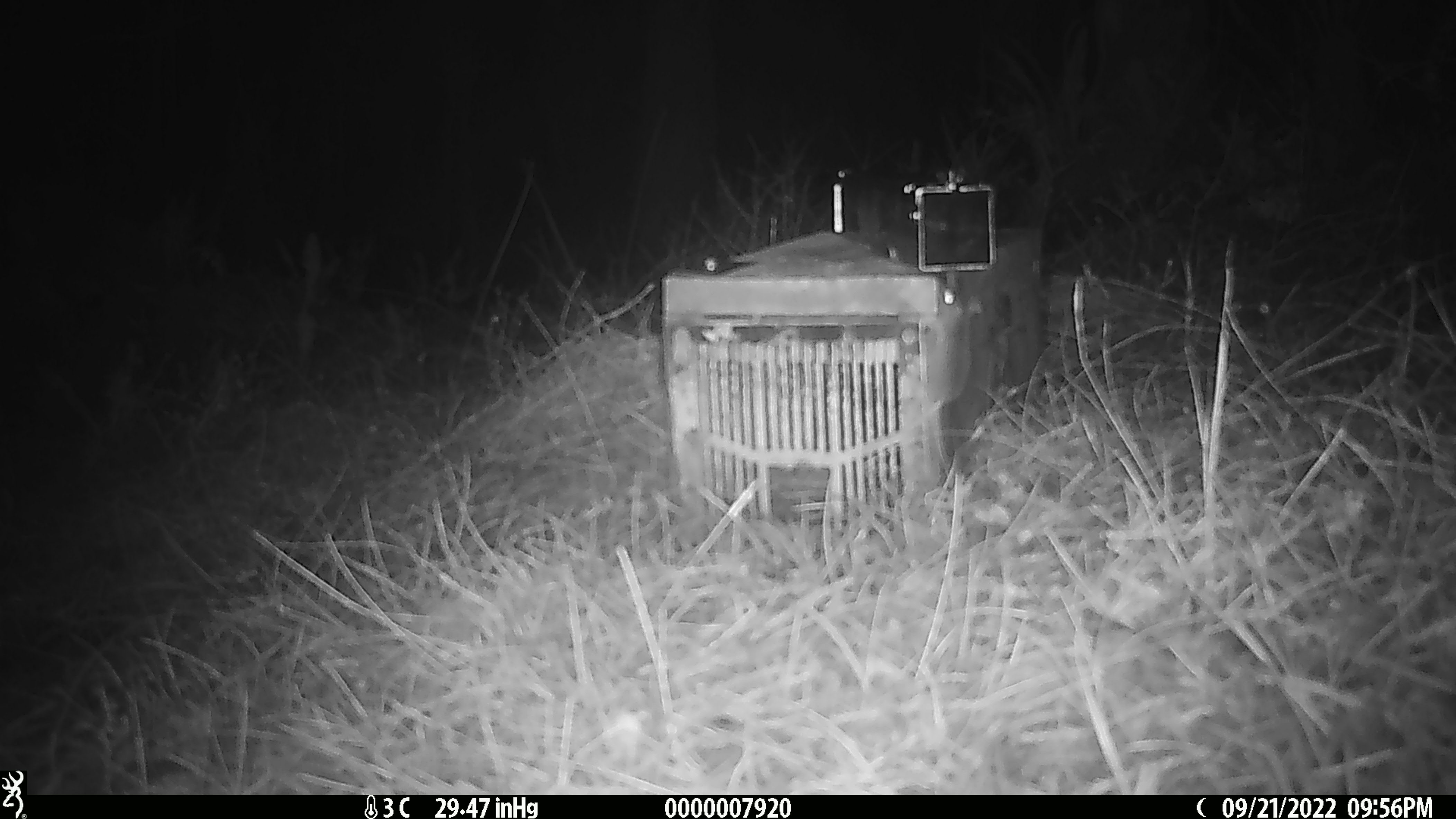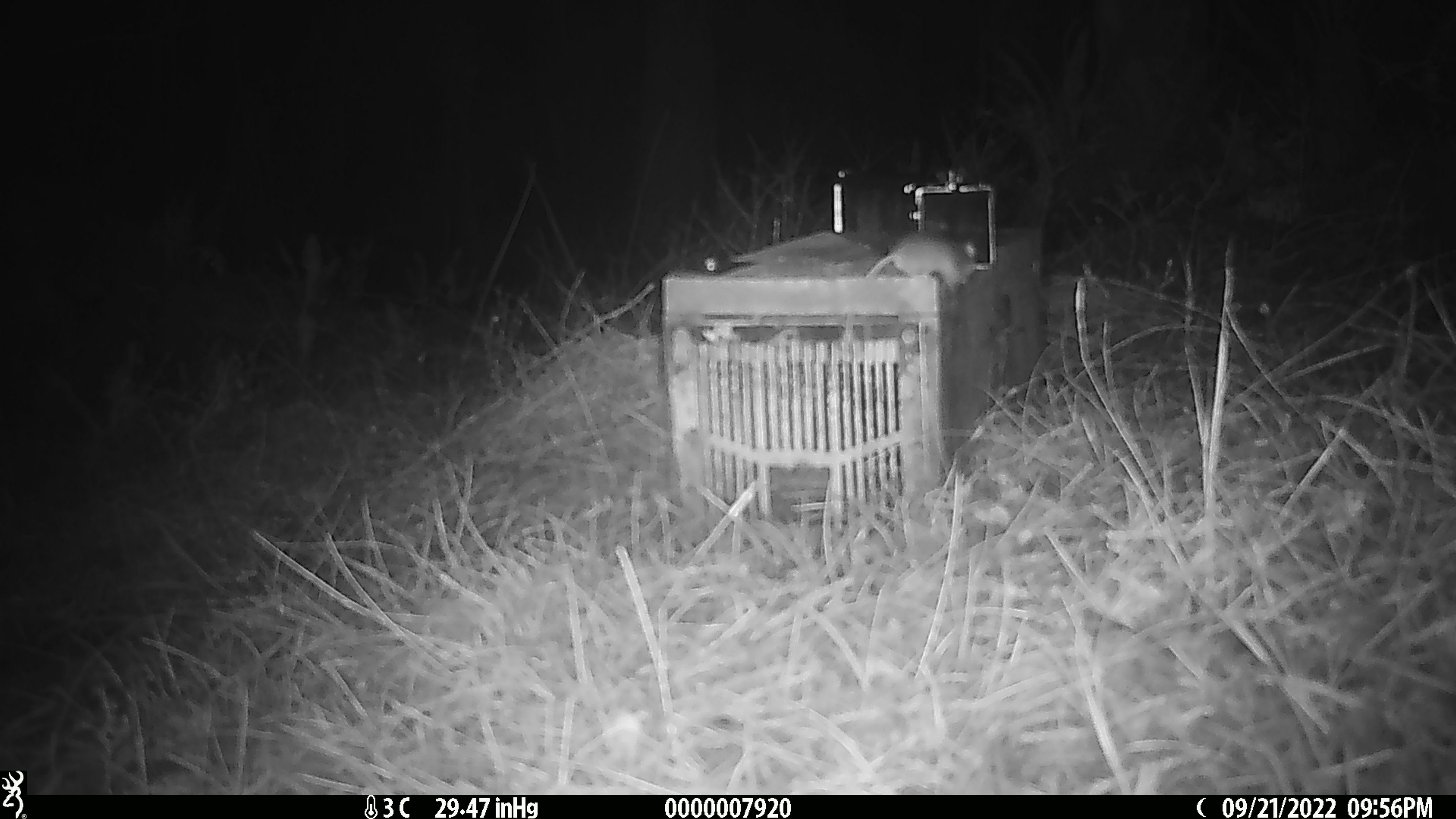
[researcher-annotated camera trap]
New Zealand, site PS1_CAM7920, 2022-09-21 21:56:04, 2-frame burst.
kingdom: Animalia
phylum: Chordata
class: Mammalia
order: Rodentia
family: Muridae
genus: Mus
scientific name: Mus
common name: mouse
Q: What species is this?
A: Mouse (Mus).